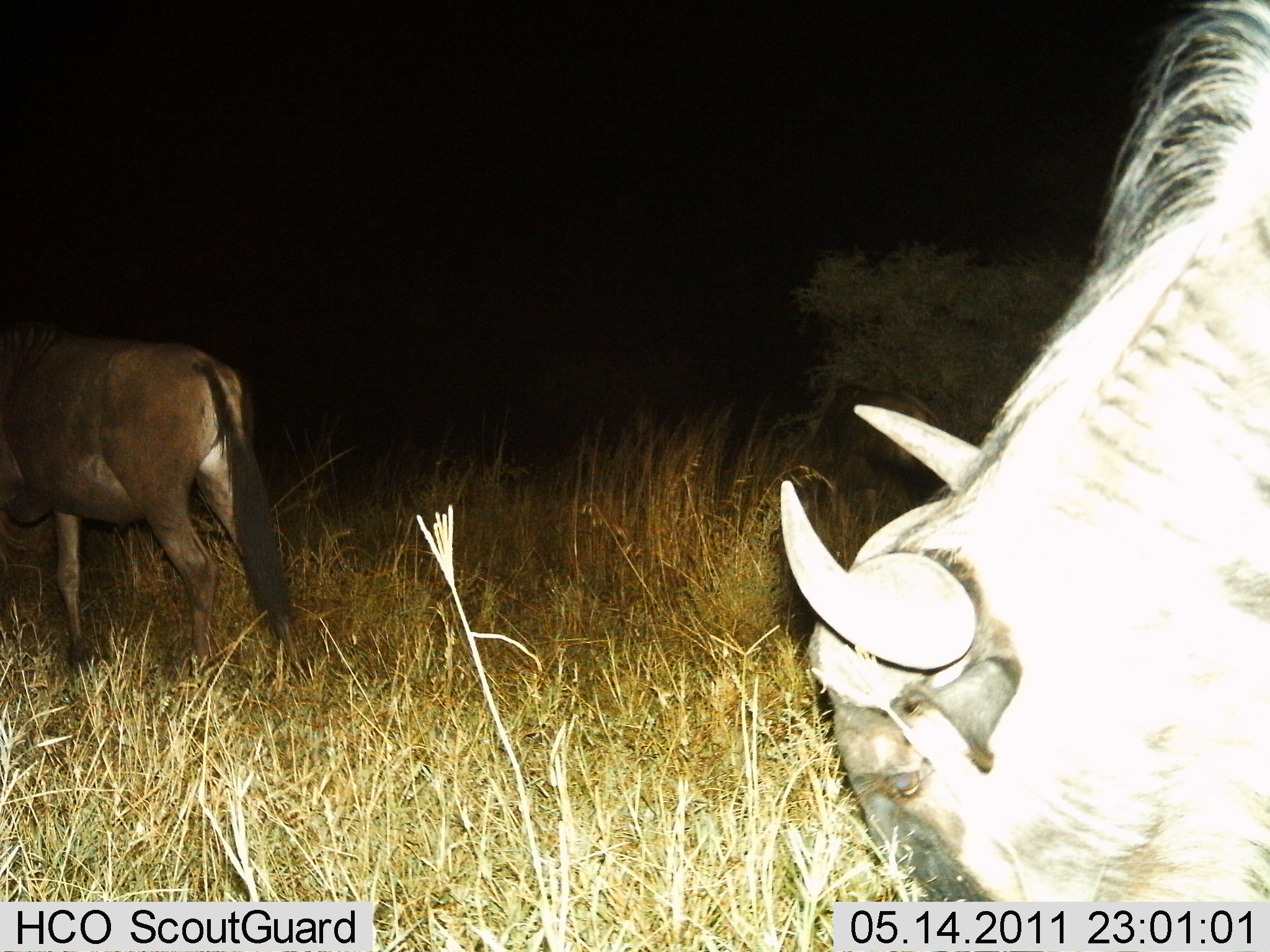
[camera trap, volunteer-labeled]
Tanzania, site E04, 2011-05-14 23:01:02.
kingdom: Animalia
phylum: Chordata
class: Mammalia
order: Artiodactyla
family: Bovidae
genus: Connochaetes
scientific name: Connochaetes taurinus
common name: blue wildebeest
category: wildebeest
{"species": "wildebeest (blue wildebeest) (Connochaetes taurinus)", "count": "2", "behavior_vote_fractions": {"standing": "45%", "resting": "0%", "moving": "36%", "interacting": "0%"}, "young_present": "0%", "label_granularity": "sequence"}